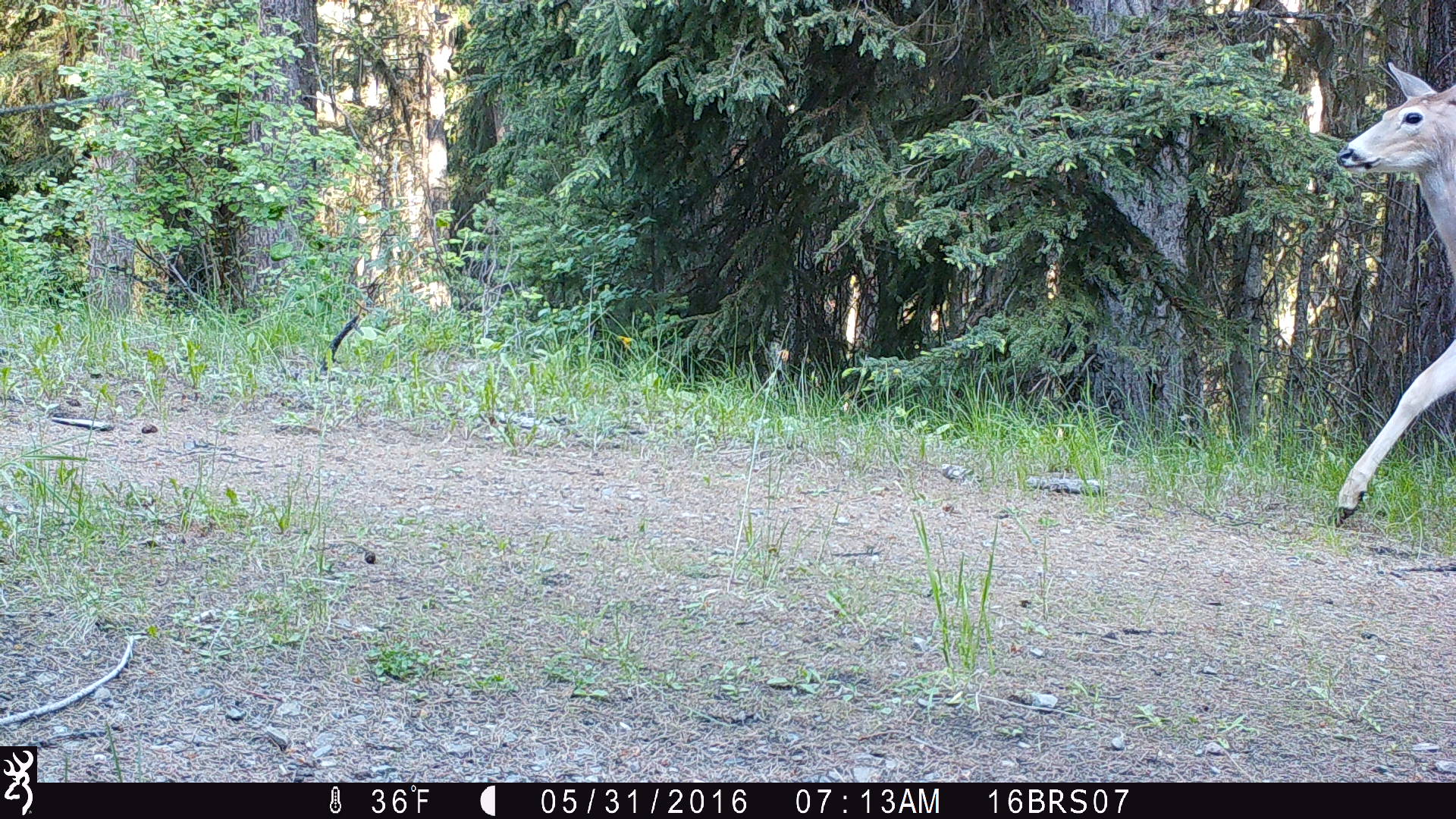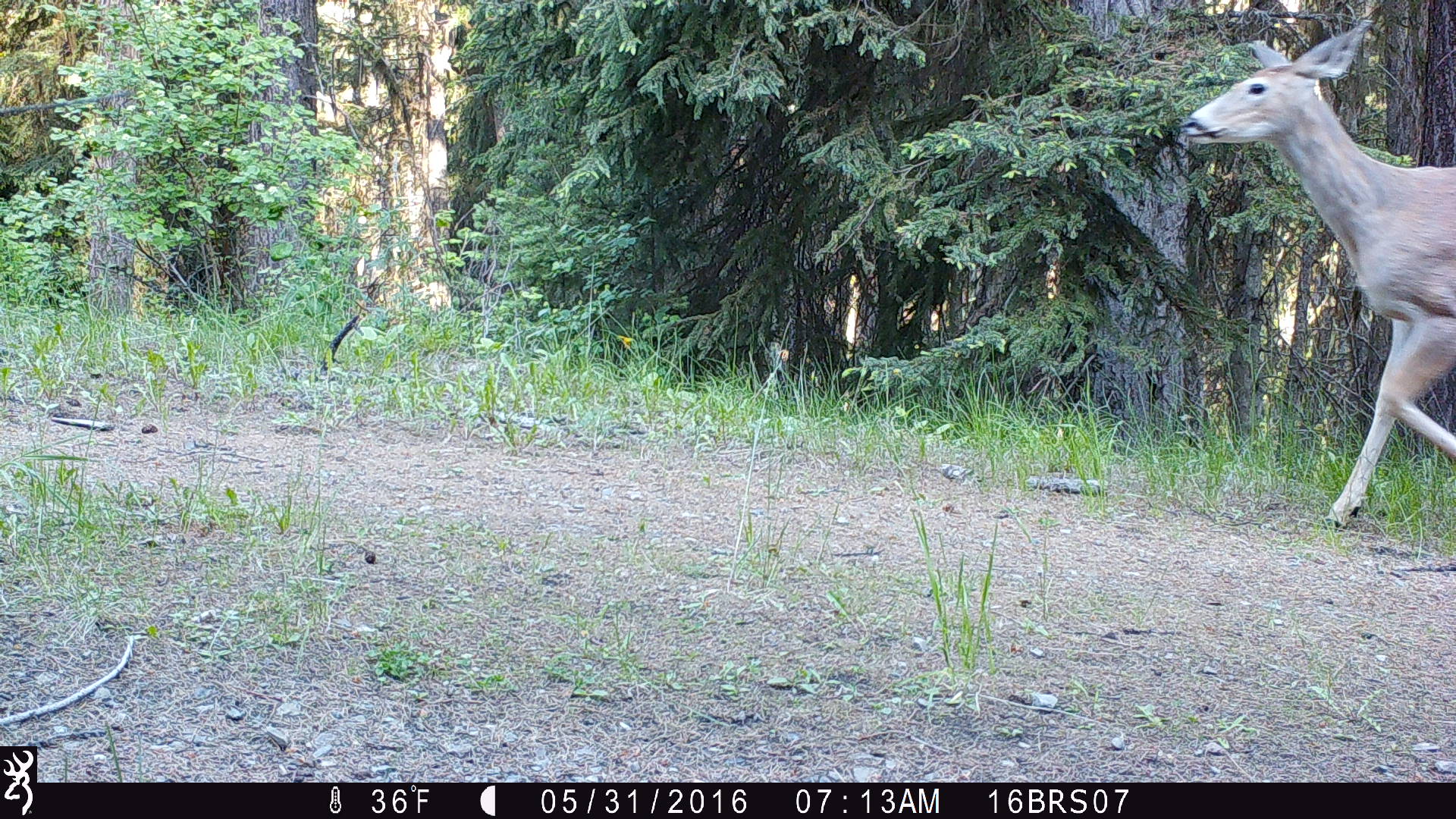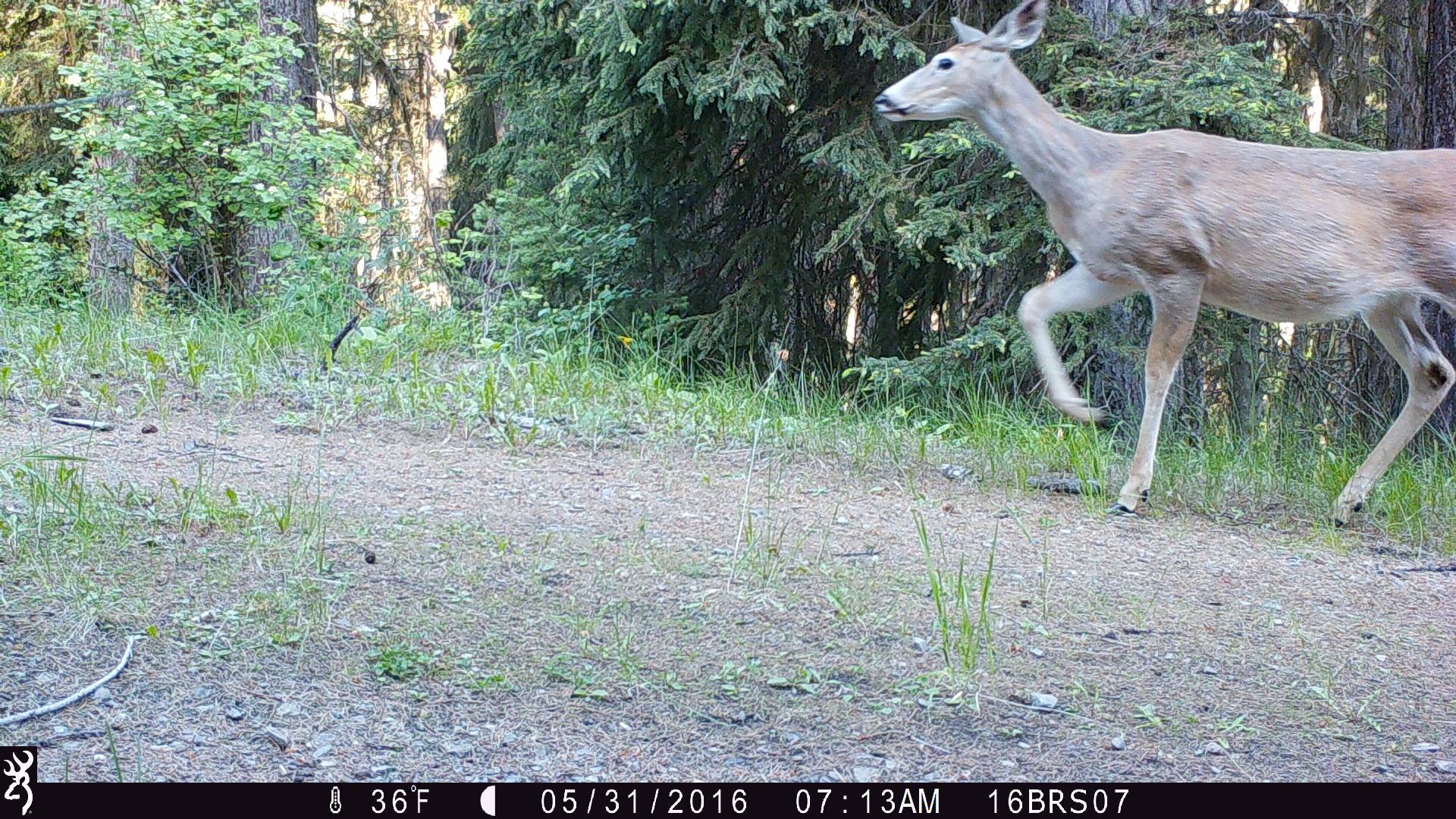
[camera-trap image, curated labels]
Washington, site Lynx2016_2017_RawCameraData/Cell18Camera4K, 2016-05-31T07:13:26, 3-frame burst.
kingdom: Animalia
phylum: Chordata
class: Mammalia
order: Artiodactyla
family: Cervidae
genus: Odocoileus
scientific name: Odocoileus virginianus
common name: white-tailed deer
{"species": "Odocoileus virginianus (white-tailed deer)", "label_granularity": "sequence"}